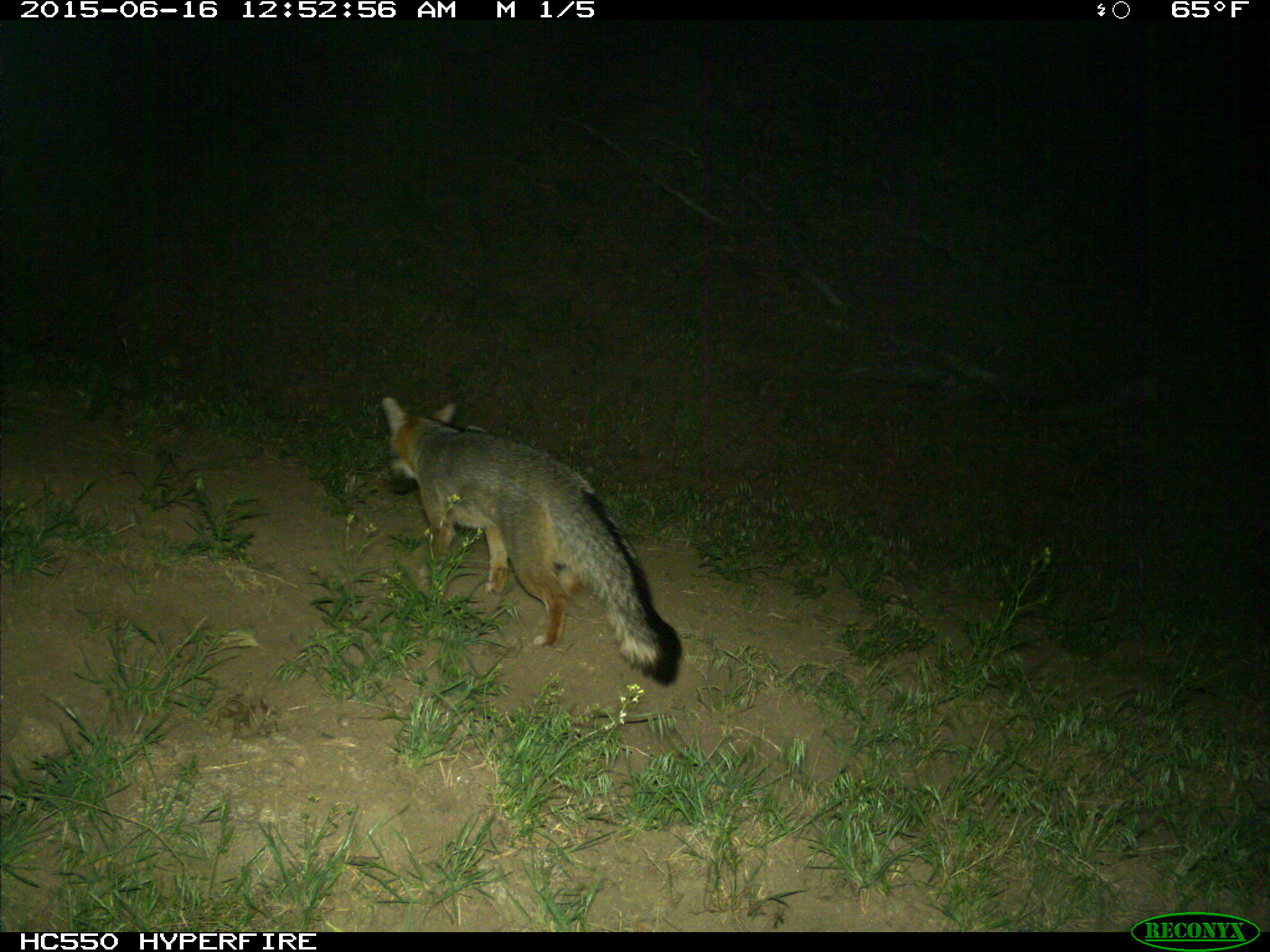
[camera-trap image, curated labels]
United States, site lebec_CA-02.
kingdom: Animalia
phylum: Chordata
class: Mammalia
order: Carnivora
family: Canidae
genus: Urocyon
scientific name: Urocyon cinereoargenteus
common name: gray fox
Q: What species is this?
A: Urocyon cinereoargenteus (gray fox).